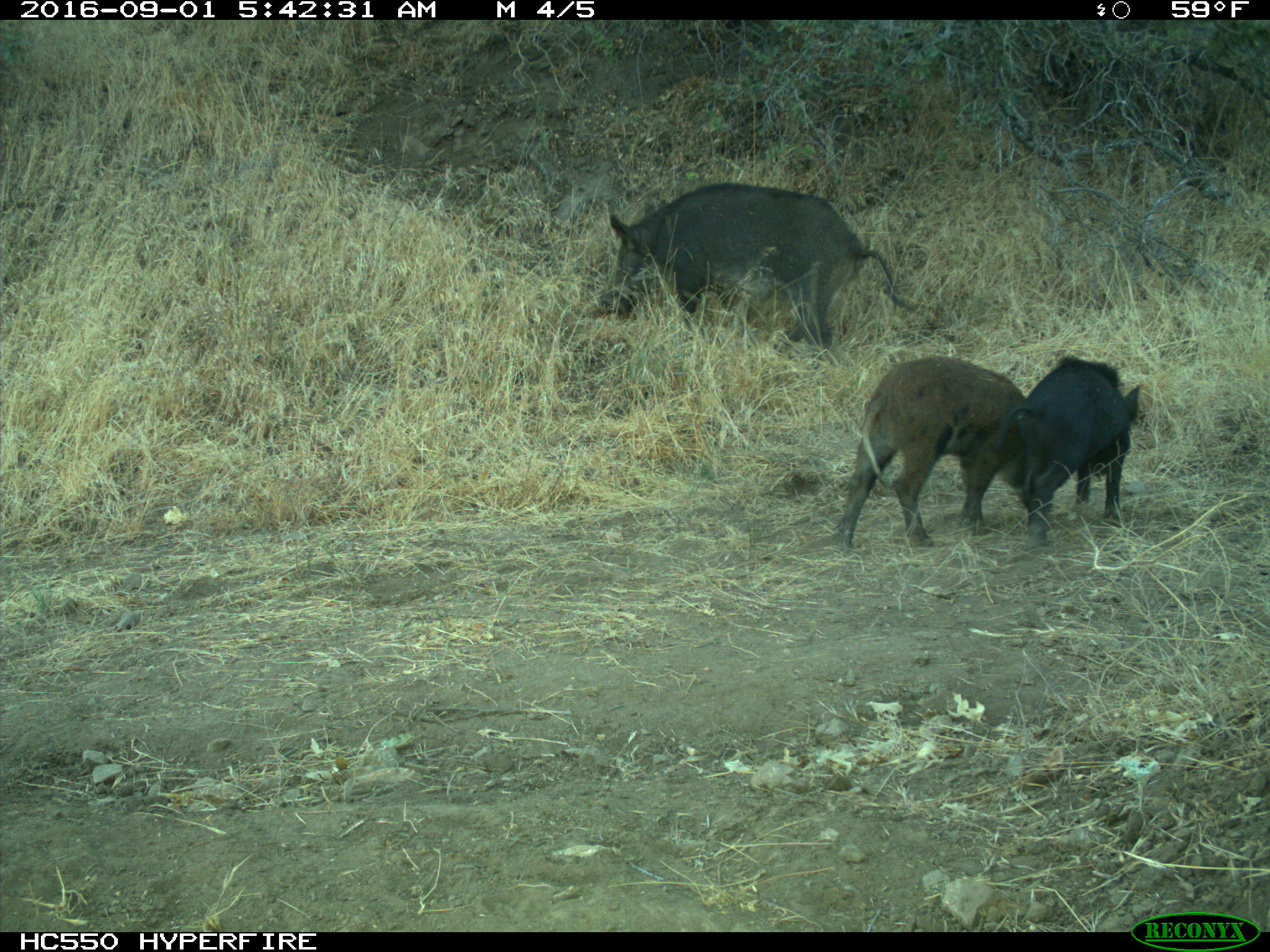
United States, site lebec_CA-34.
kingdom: Animalia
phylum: Chordata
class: Mammalia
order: Artiodactyla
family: Suidae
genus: Sus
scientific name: Sus scrofa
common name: wild boar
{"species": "Sus scrofa (wild boar)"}